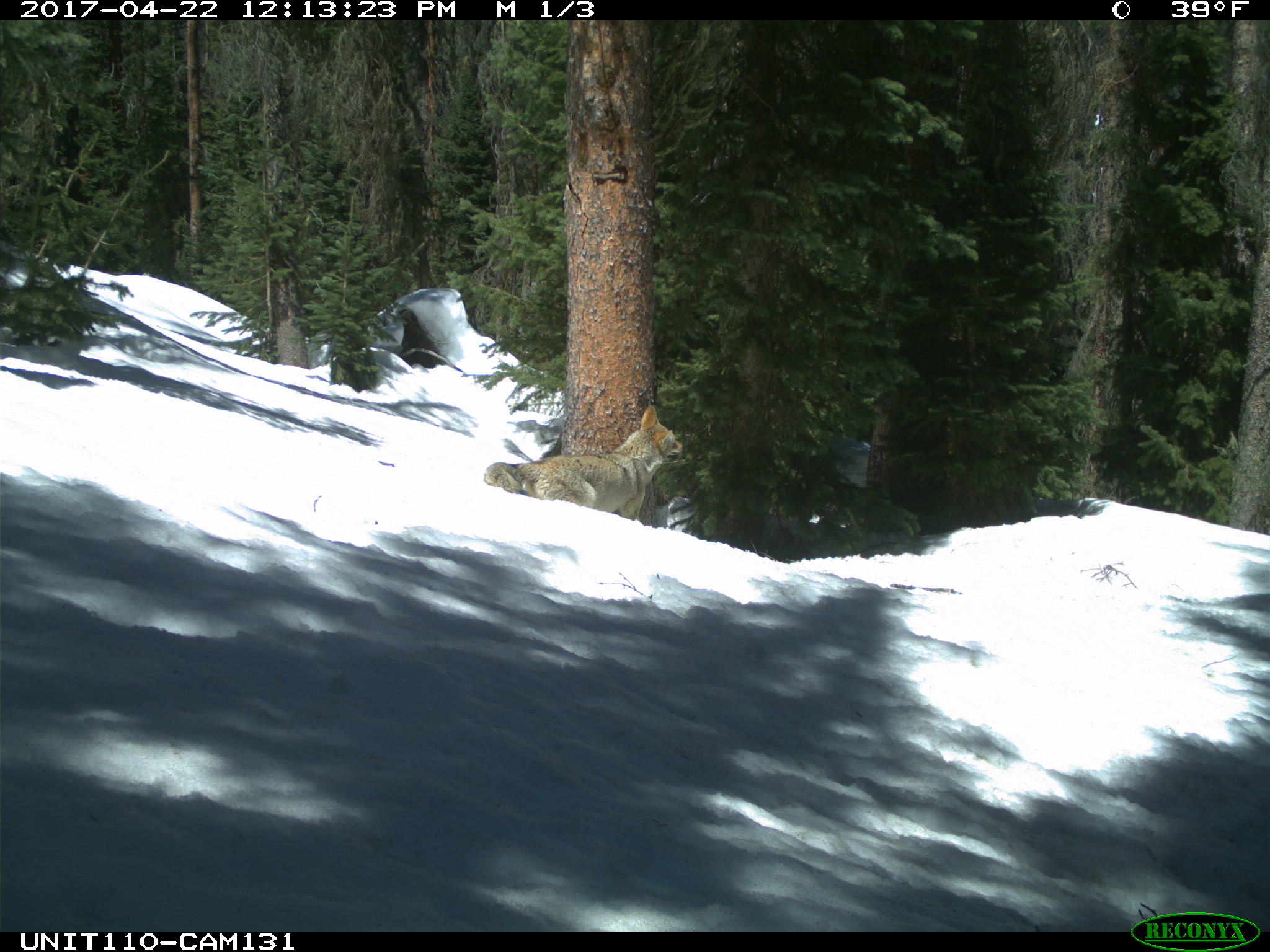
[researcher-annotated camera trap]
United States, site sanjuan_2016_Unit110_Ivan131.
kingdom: Animalia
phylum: Chordata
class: Mammalia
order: Carnivora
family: Canidae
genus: Canis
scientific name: Canis latrans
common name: coyote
Canis latrans (coyote).